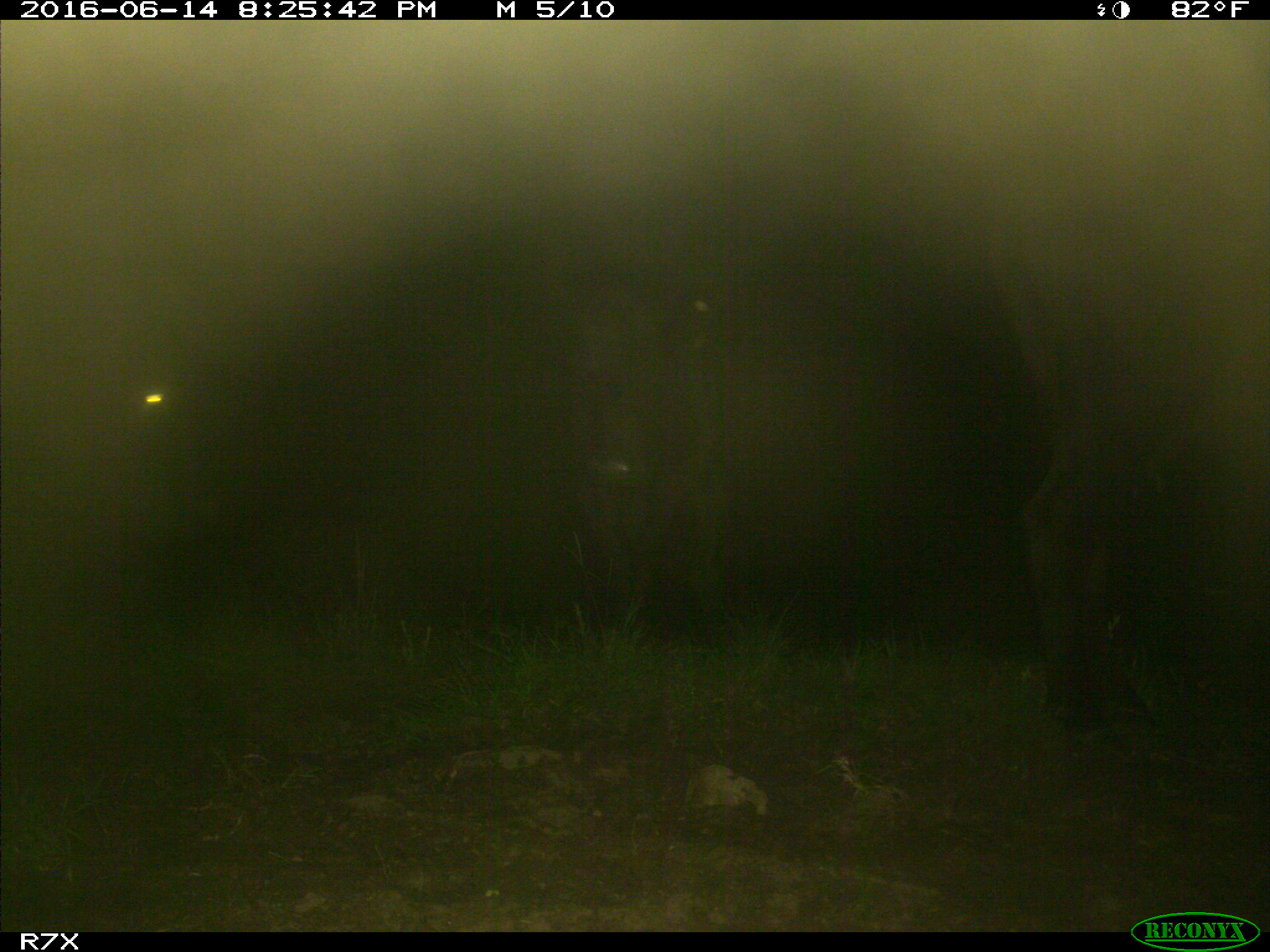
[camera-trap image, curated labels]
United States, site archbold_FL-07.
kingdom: Animalia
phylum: Chordata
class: Mammalia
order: Artiodactyla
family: Bovidae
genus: Bos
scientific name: Bos taurus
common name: domestic cow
Bos taurus (domestic cow).